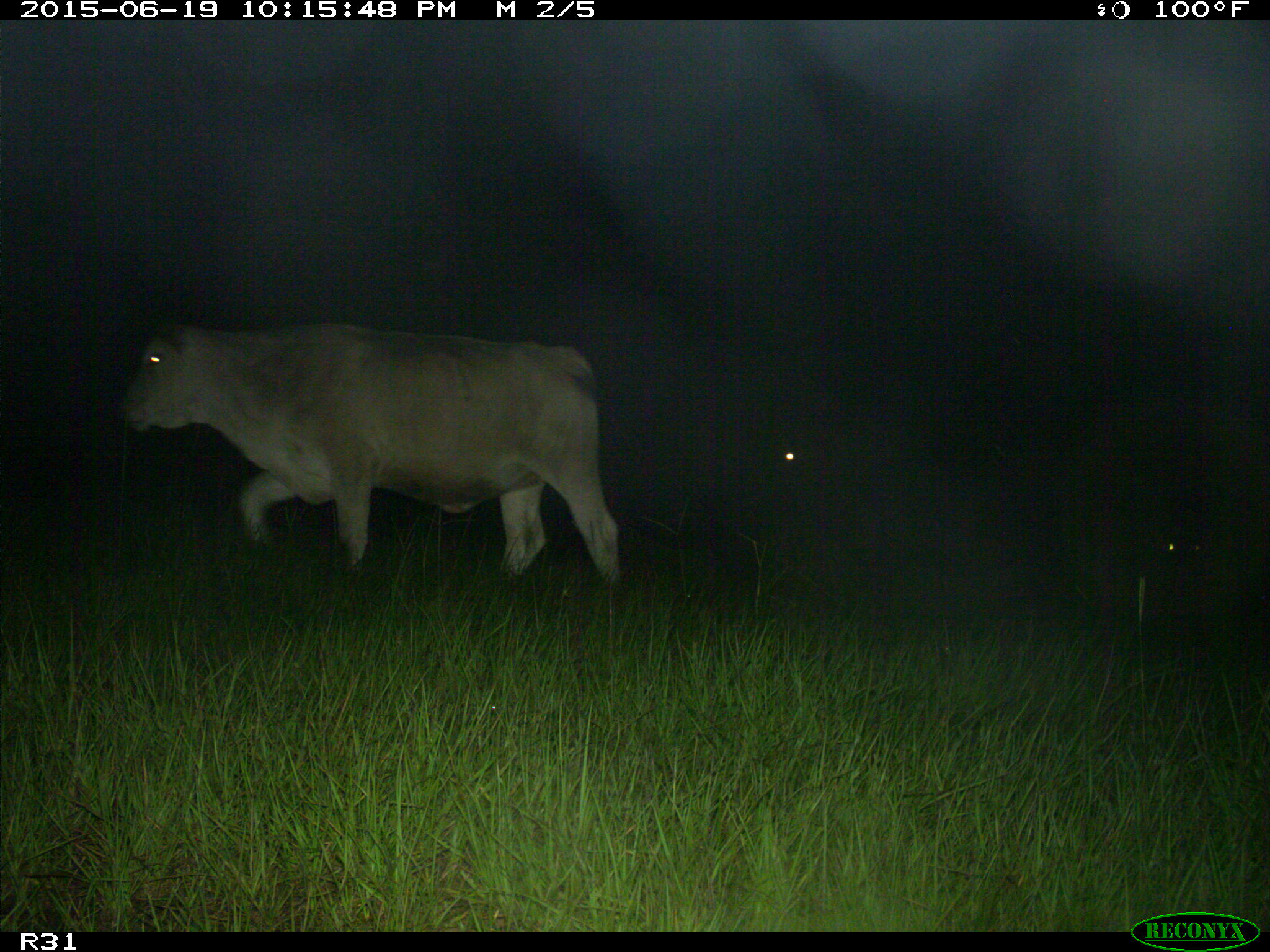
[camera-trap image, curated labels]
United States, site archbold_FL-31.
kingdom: Animalia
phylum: Chordata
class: Mammalia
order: Artiodactyla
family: Bovidae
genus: Bos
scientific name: Bos taurus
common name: domestic cow